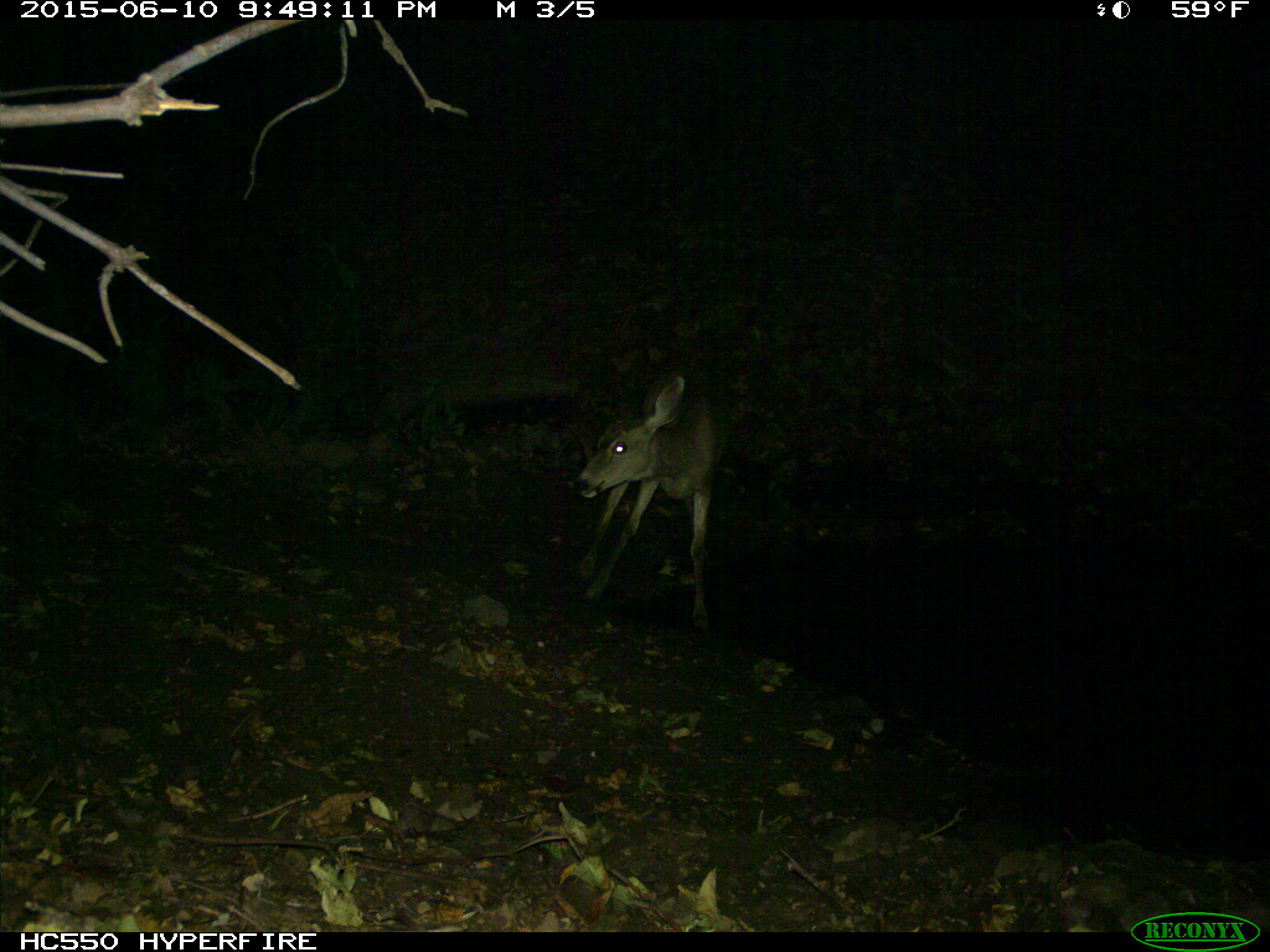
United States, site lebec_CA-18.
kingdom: Animalia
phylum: Chordata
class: Mammalia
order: Artiodactyla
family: Cervidae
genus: Odocoileus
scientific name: Odocoileus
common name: deer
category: unidentified deer